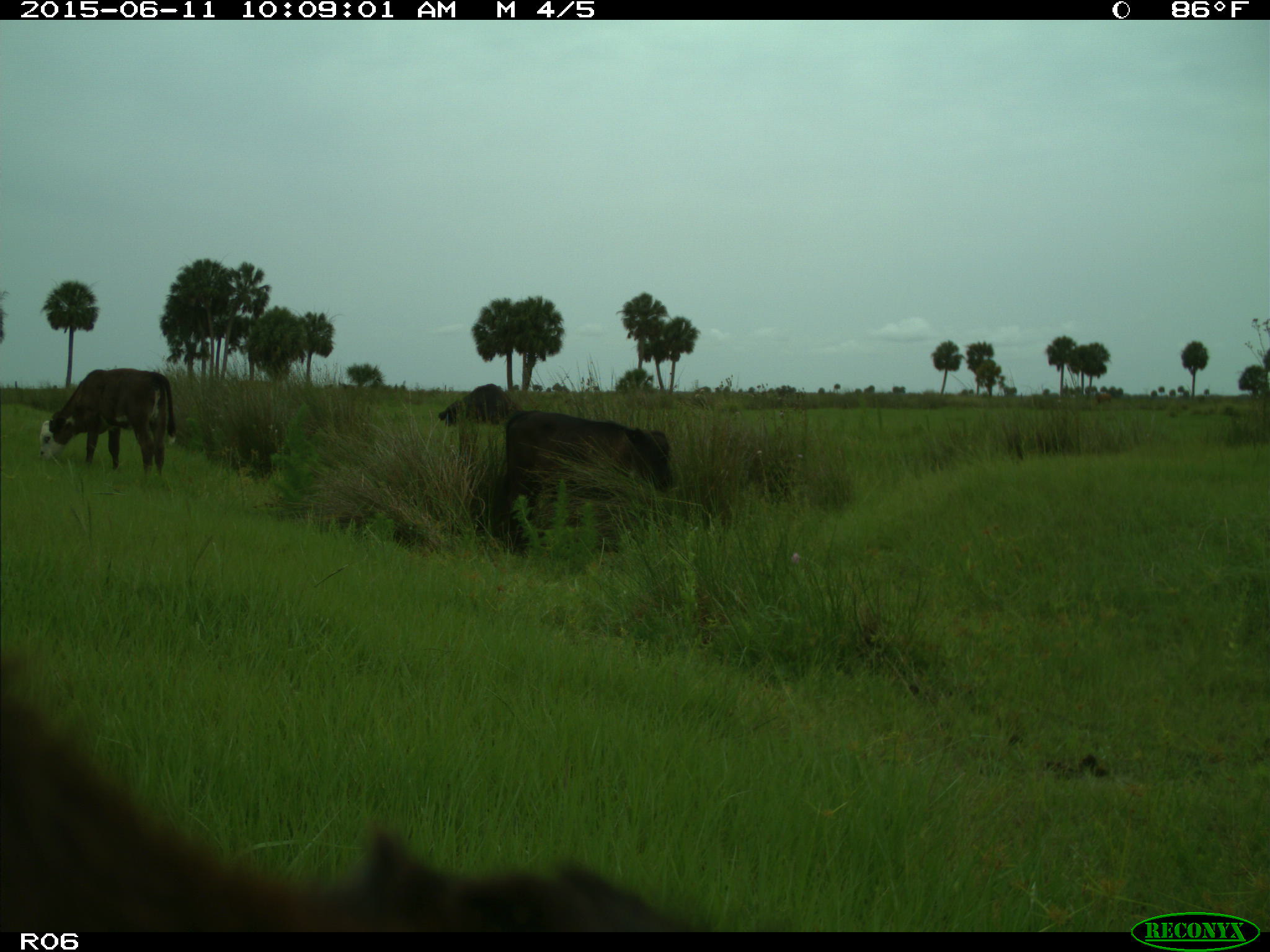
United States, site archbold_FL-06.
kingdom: Animalia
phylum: Chordata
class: Mammalia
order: Artiodactyla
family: Bovidae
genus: Bos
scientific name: Bos taurus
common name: domestic cow